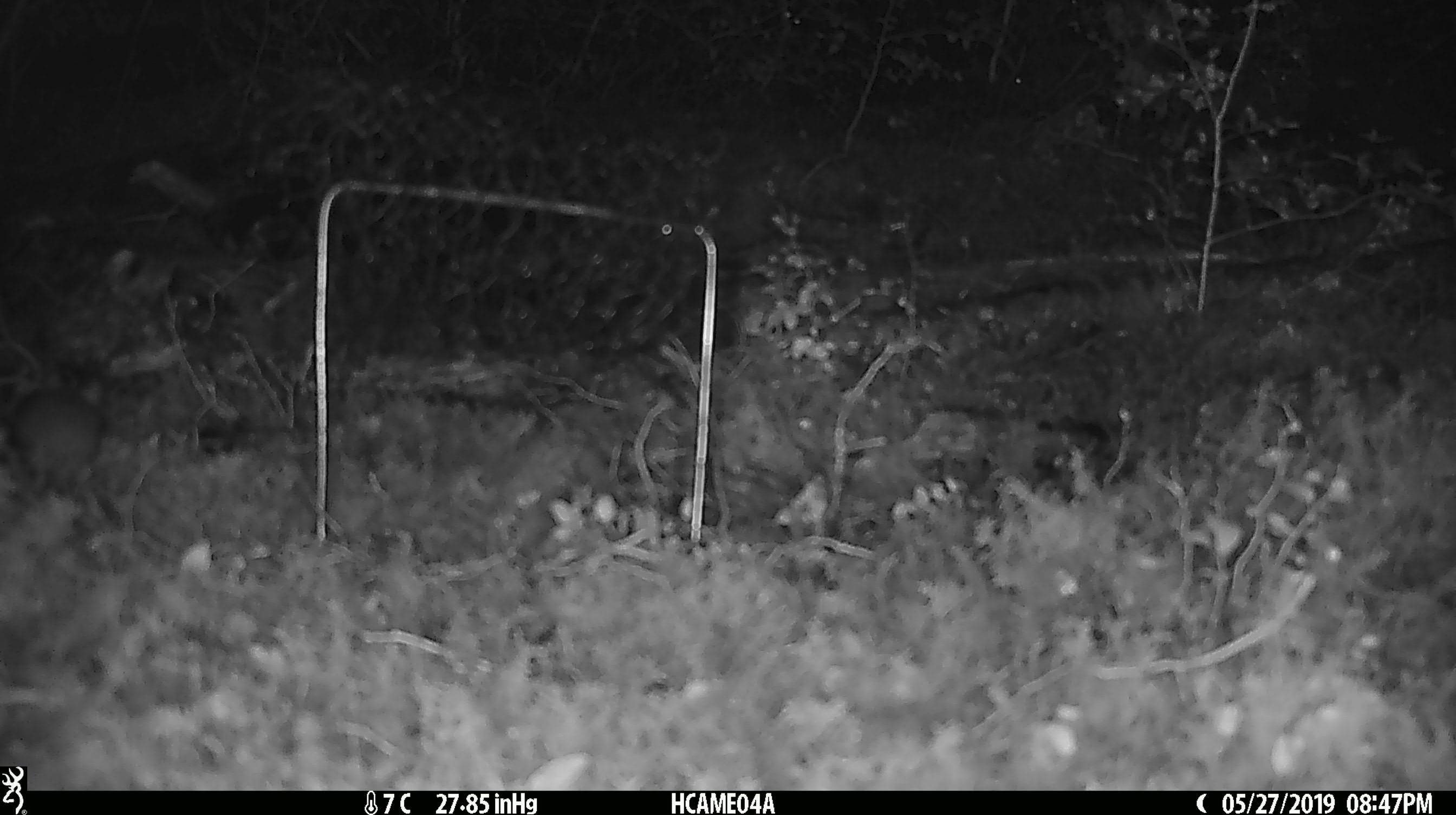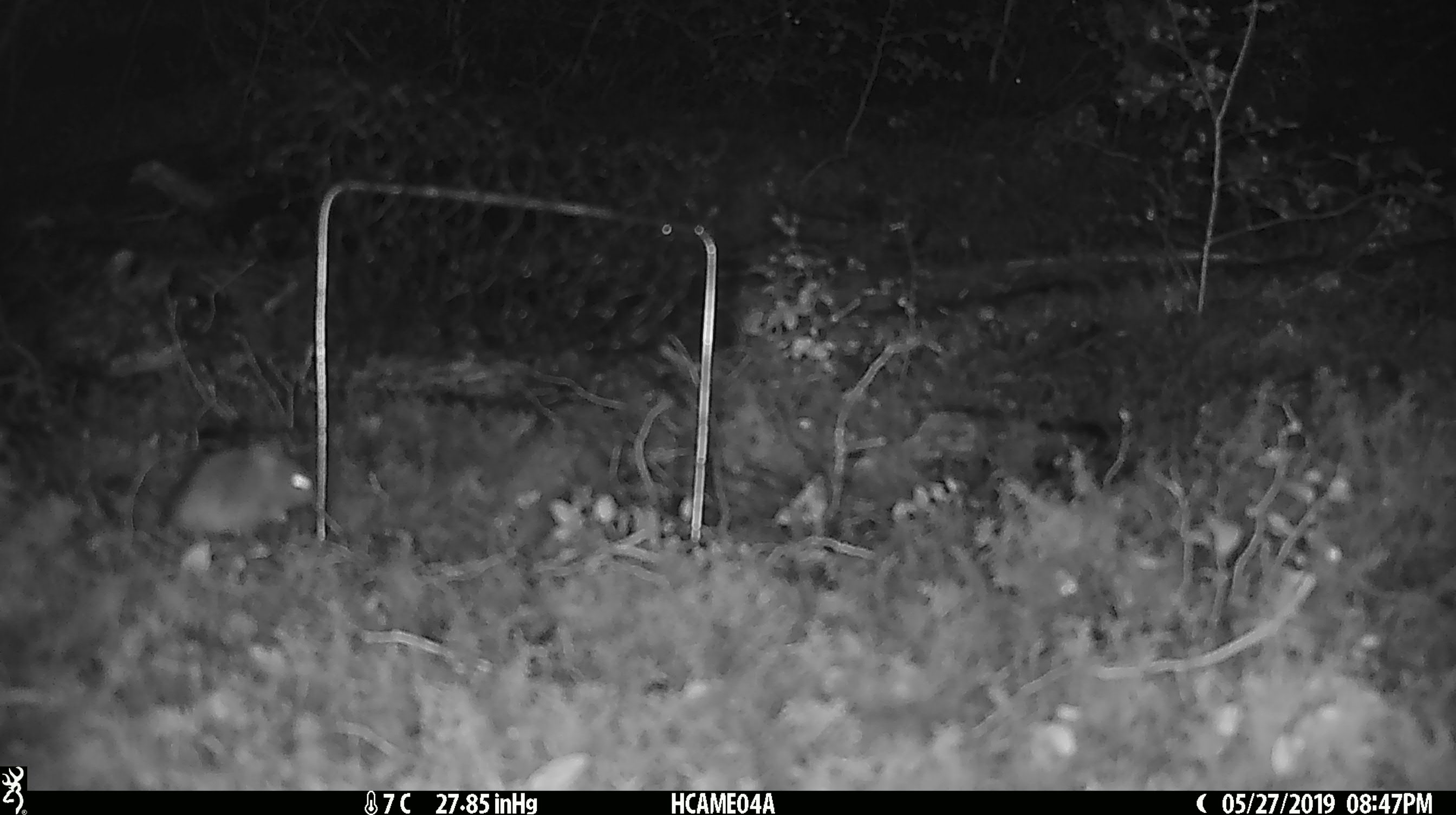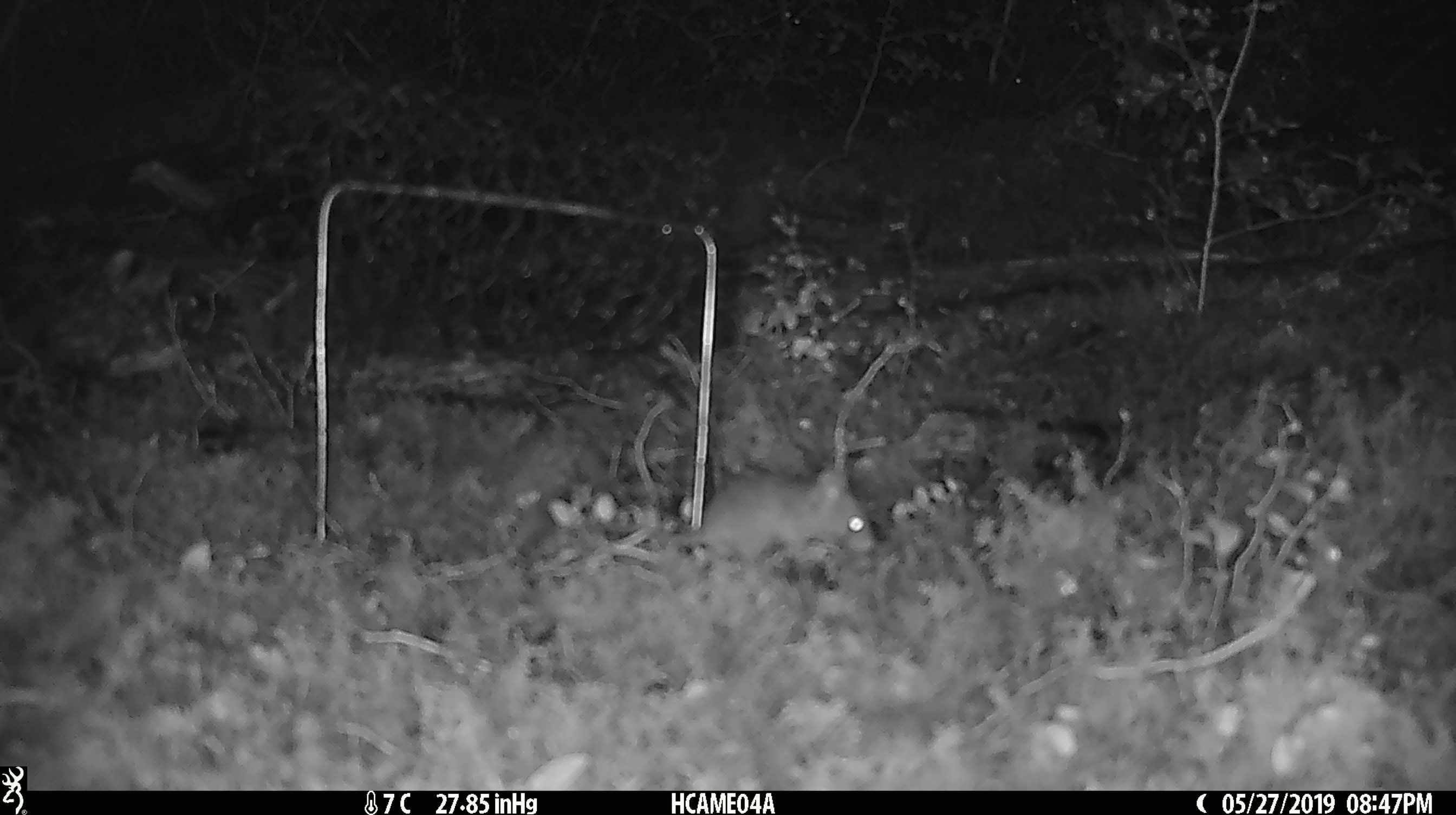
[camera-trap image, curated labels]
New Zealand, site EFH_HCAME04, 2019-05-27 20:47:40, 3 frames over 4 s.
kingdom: Animalia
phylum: Chordata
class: Mammalia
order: Rodentia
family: Muridae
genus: Mus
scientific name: Mus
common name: mouse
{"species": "mouse (Mus)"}